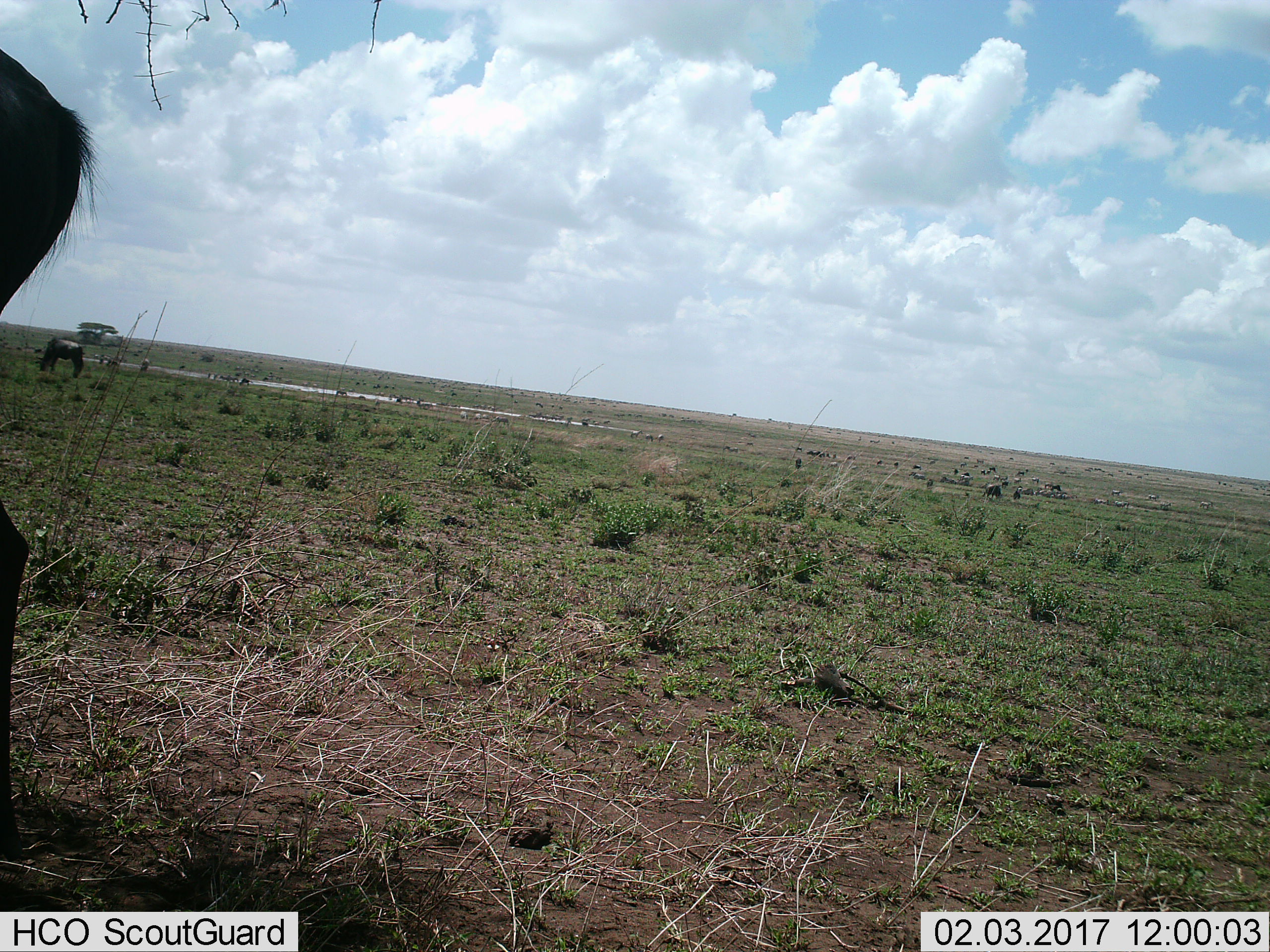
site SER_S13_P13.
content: unidentified animal